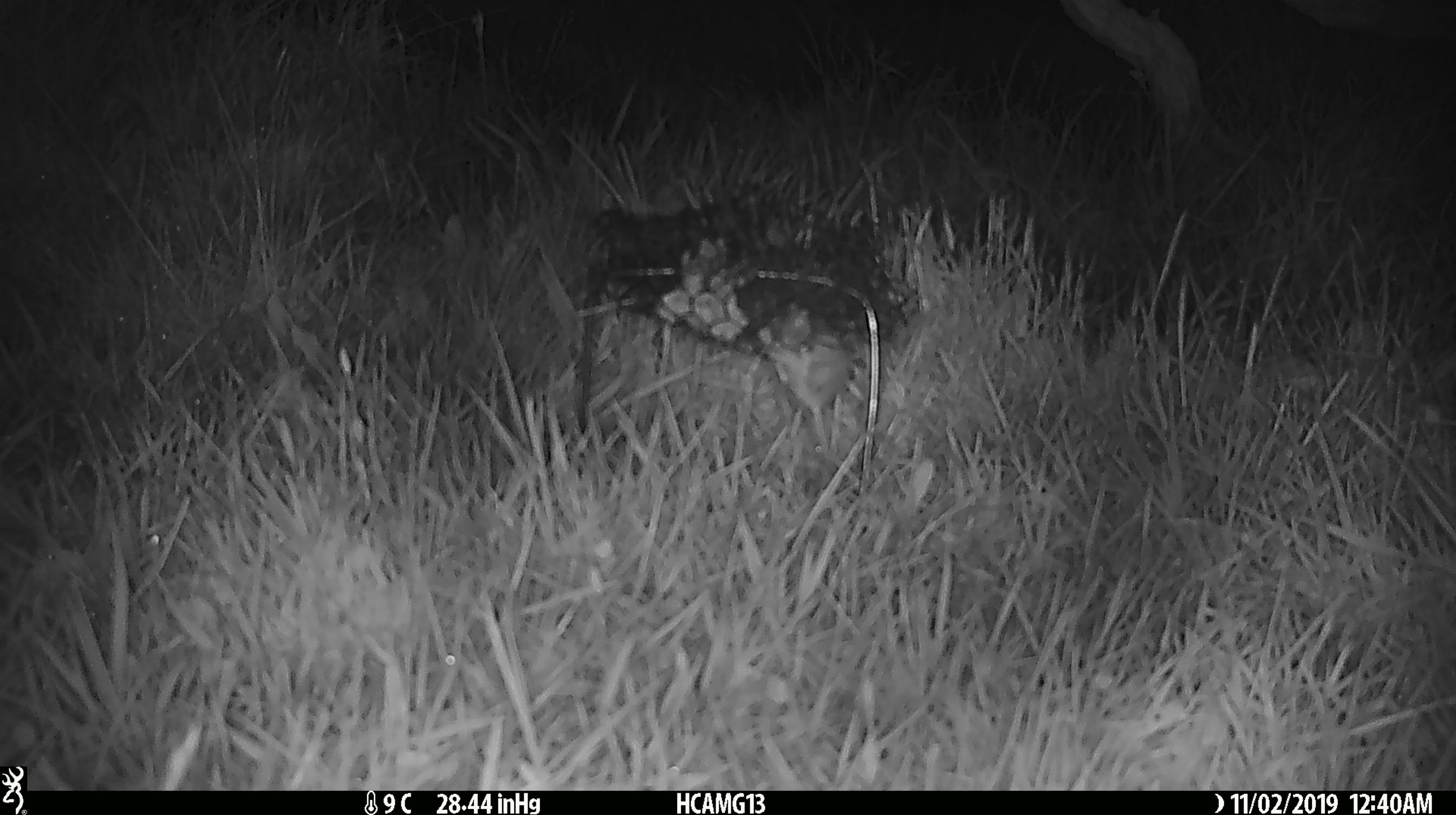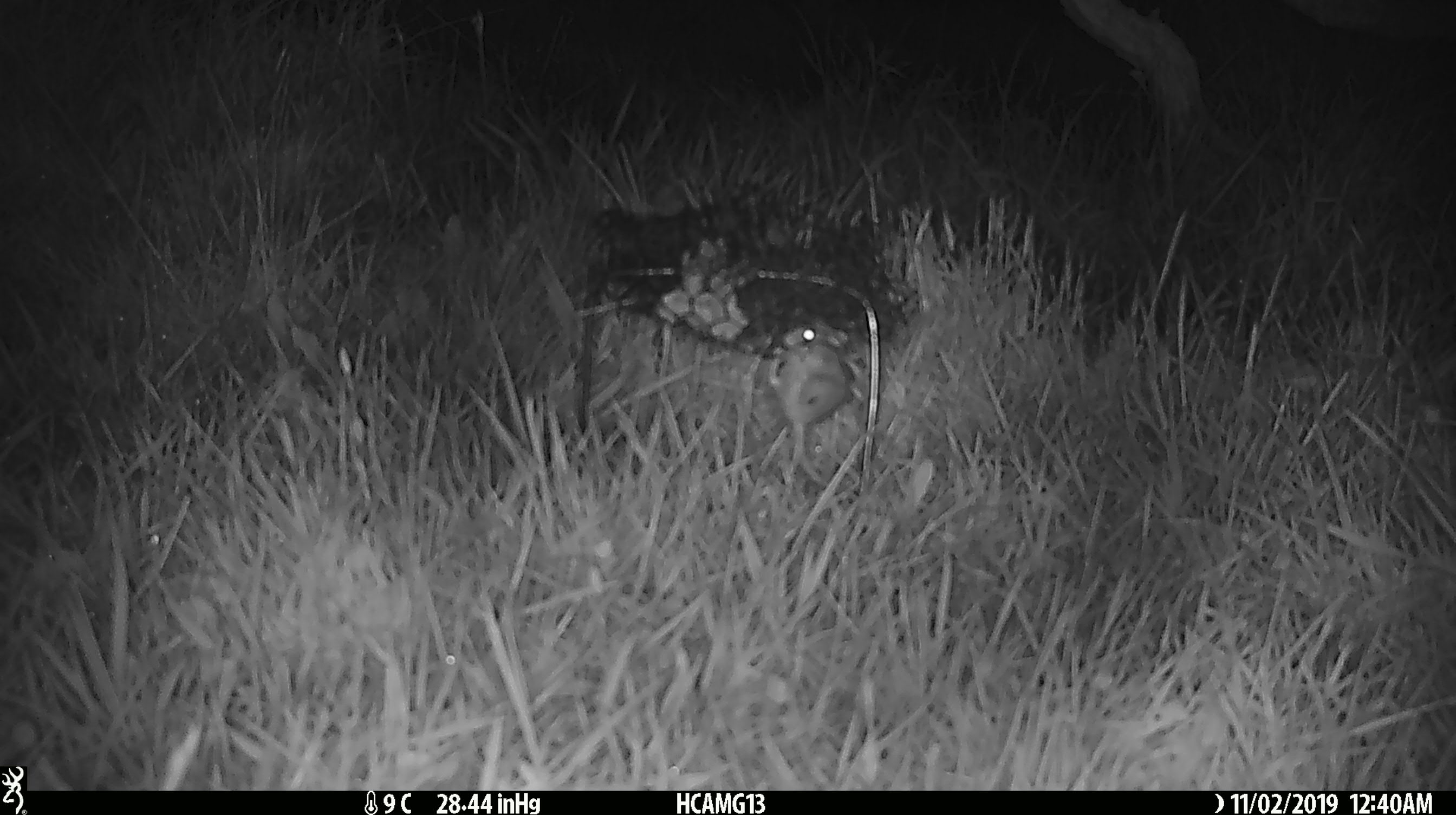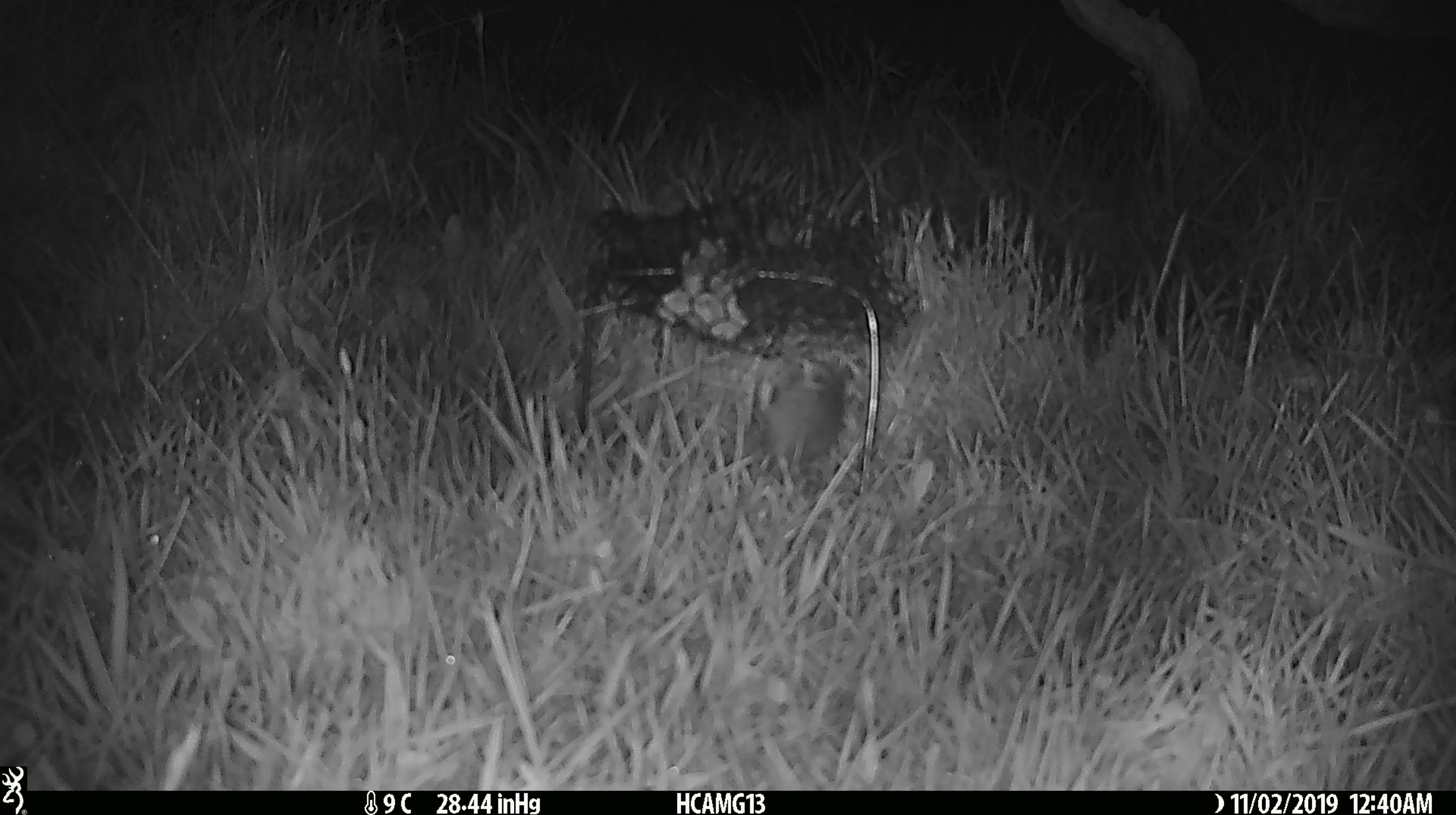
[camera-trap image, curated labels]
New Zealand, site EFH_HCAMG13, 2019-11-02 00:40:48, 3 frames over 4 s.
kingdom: Animalia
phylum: Chordata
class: Mammalia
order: Rodentia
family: Muridae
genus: Mus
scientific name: Mus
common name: mouse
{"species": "mouse (Mus)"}